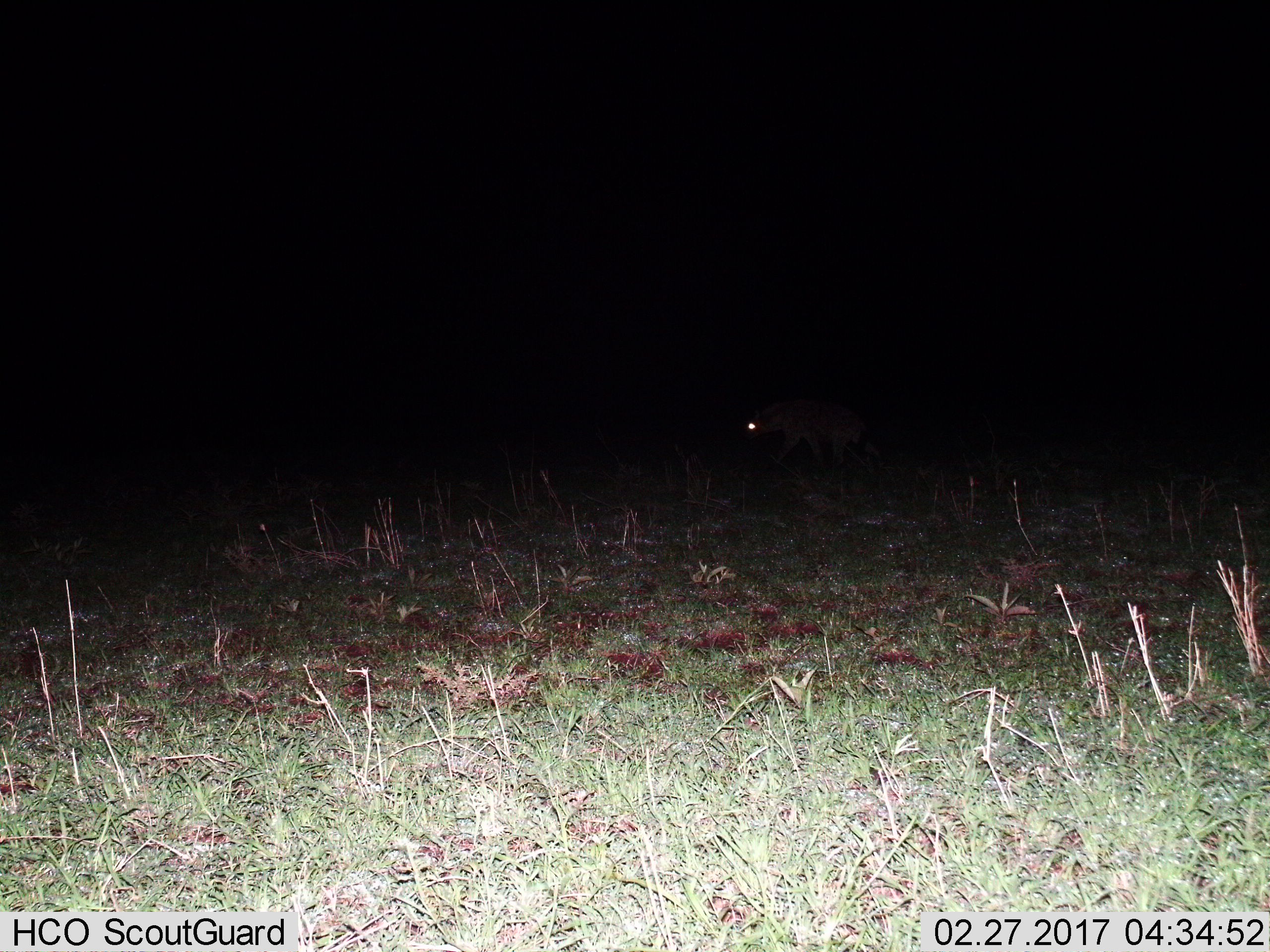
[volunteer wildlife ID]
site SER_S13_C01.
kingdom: Animalia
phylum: Chordata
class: Mammalia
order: Carnivora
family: Hyaenidae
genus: Crocuta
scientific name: Crocuta crocuta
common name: spotted hyena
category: hyenaspotted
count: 1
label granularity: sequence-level